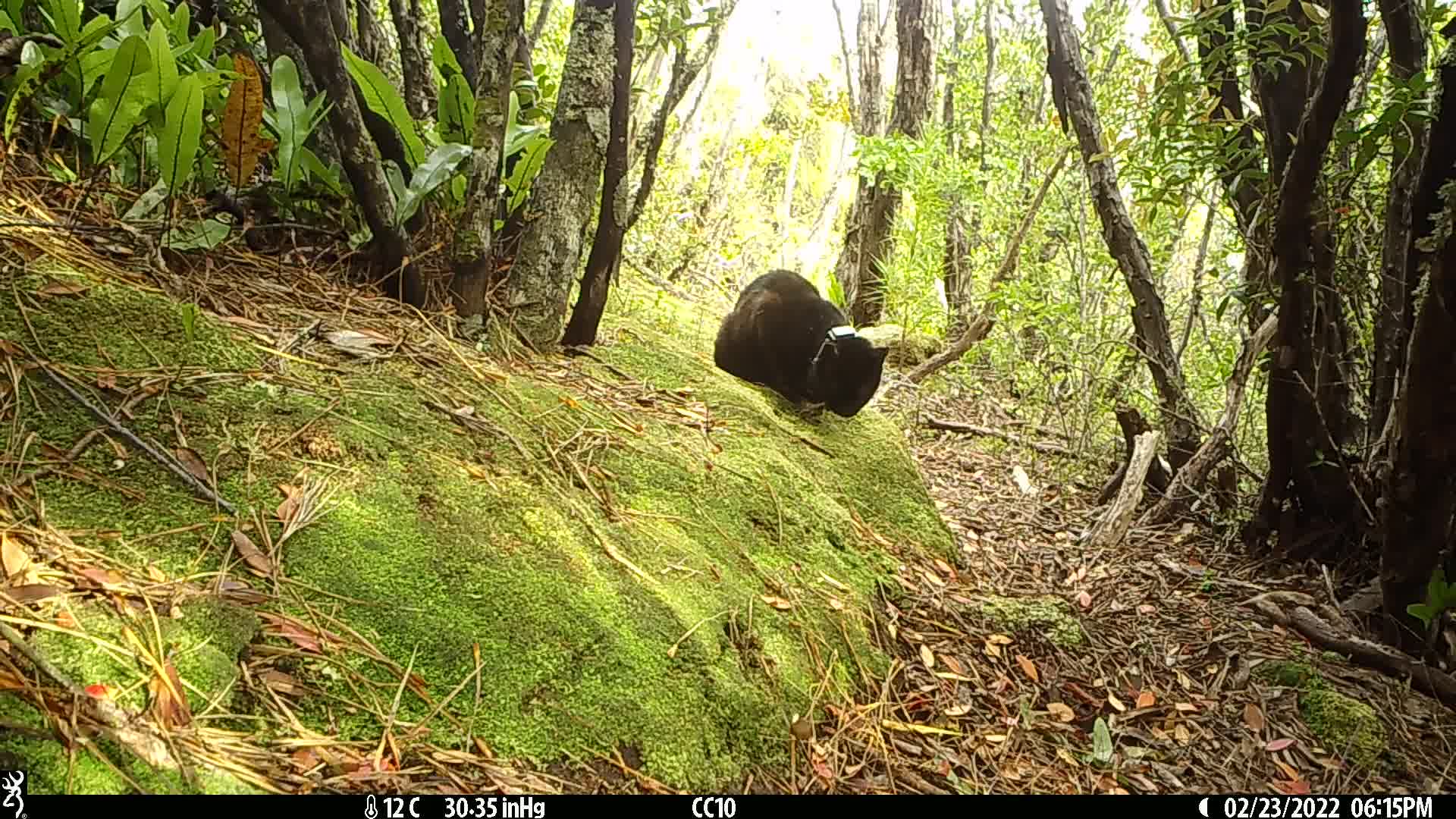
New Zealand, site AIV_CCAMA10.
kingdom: Animalia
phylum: Chordata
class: Mammalia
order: Carnivora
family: Felidae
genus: Felis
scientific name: Felis catus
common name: domestic cat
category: cat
Cat (domestic cat) (Felis catus).